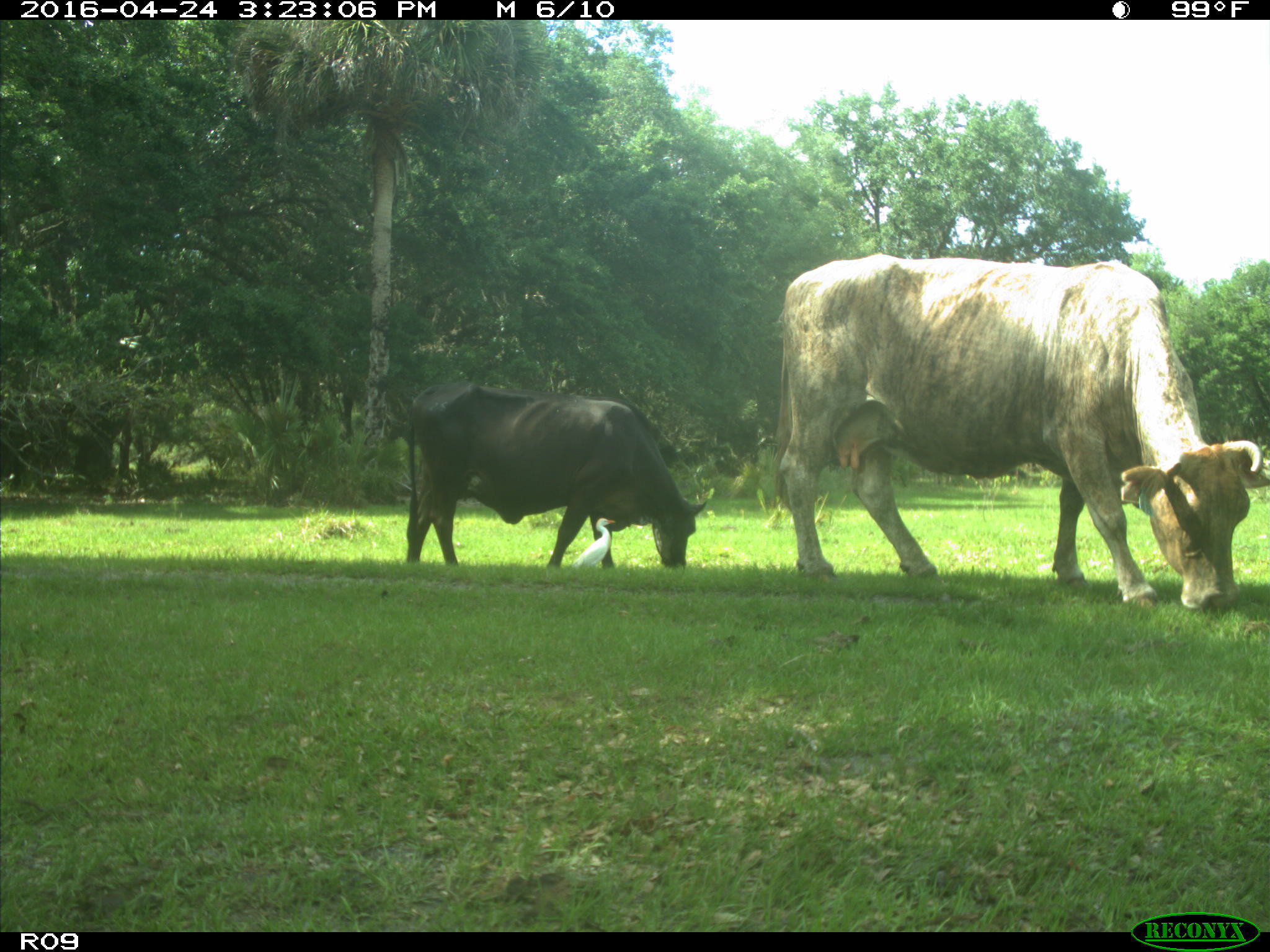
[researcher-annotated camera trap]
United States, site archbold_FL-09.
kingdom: Animalia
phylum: Chordata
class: Mammalia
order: Artiodactyla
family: Bovidae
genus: Bos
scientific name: Bos taurus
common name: domestic cow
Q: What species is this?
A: Bos taurus (domestic cow).